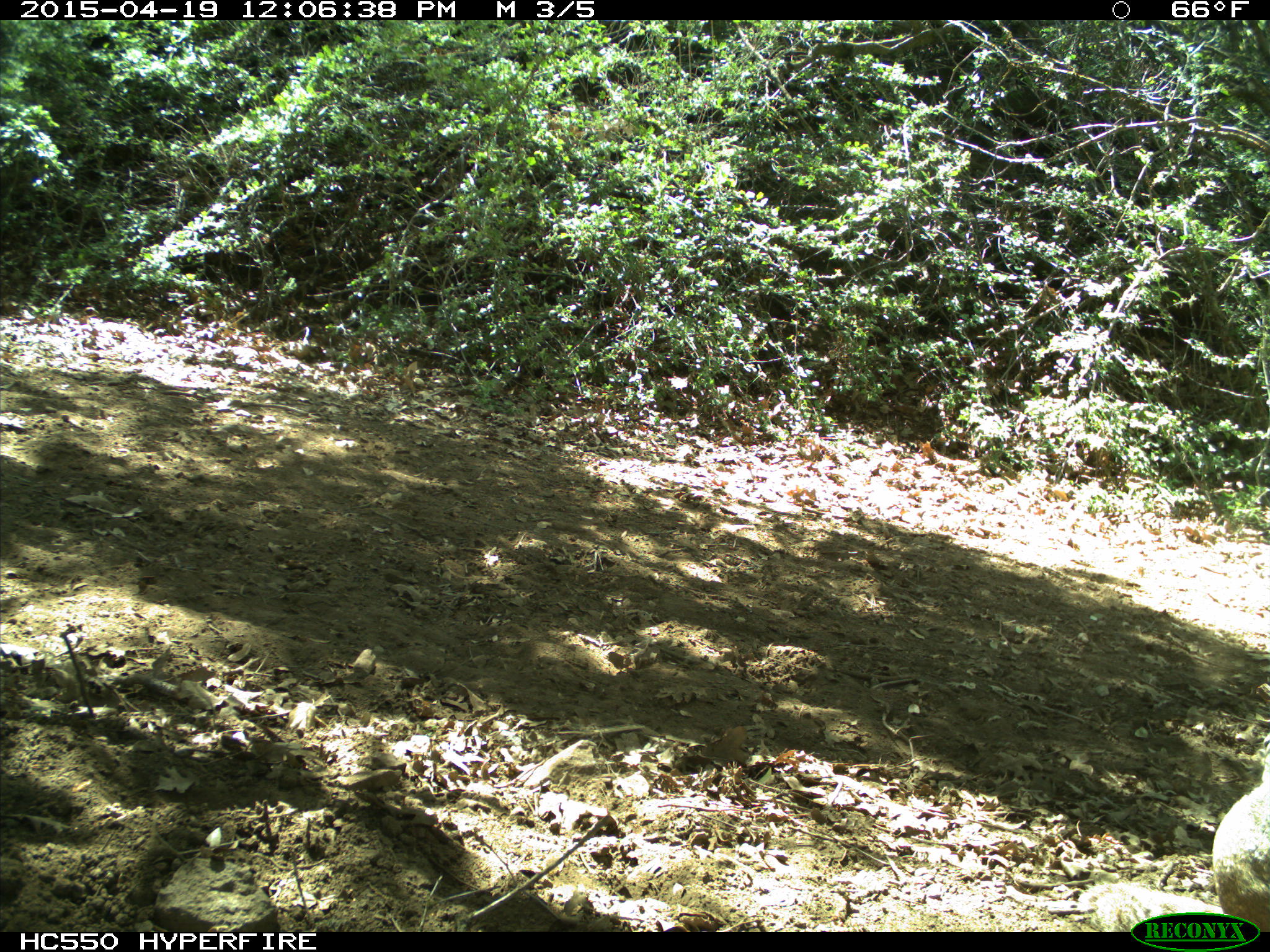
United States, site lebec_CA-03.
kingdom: Animalia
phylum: Chordata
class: Mammalia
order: Rodentia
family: Sciuridae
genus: Otospermophilus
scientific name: Otospermophilus beecheyi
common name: california ground squirrel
Otospermophilus beecheyi (california ground squirrel).